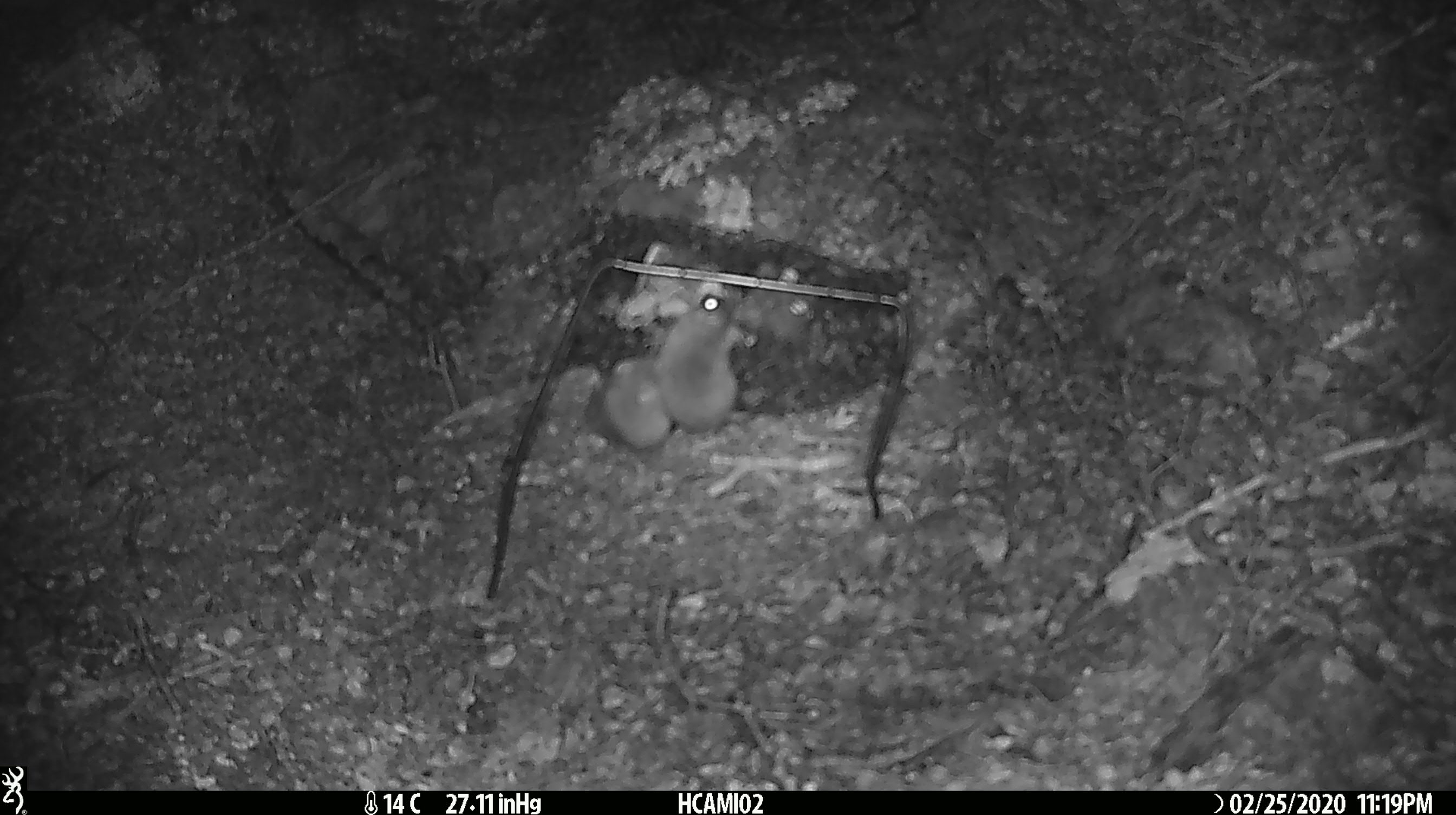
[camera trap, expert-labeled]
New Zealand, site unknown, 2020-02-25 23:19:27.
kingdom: Animalia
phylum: Chordata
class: Mammalia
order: Rodentia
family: Muridae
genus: Mus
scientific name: Mus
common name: mouse